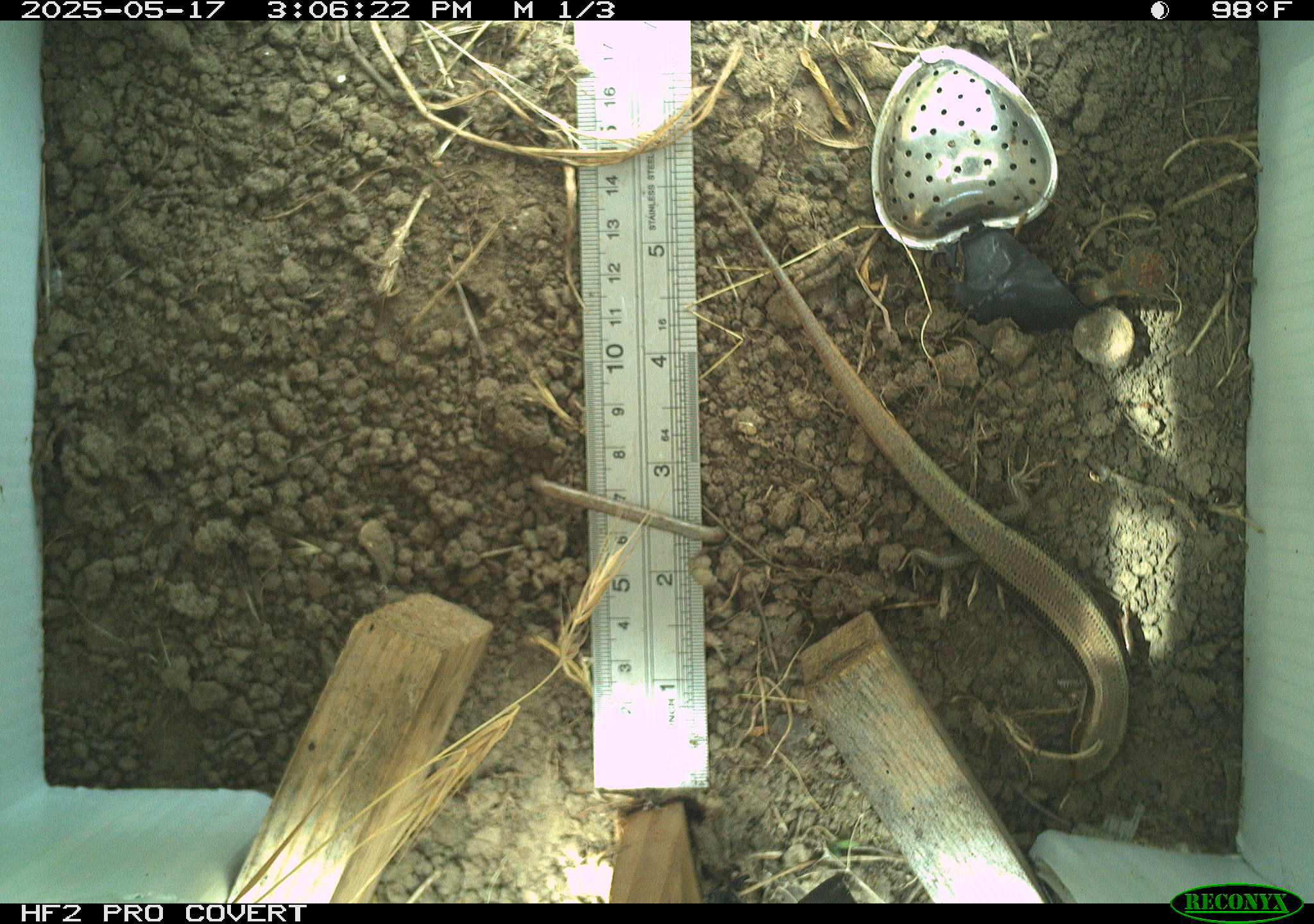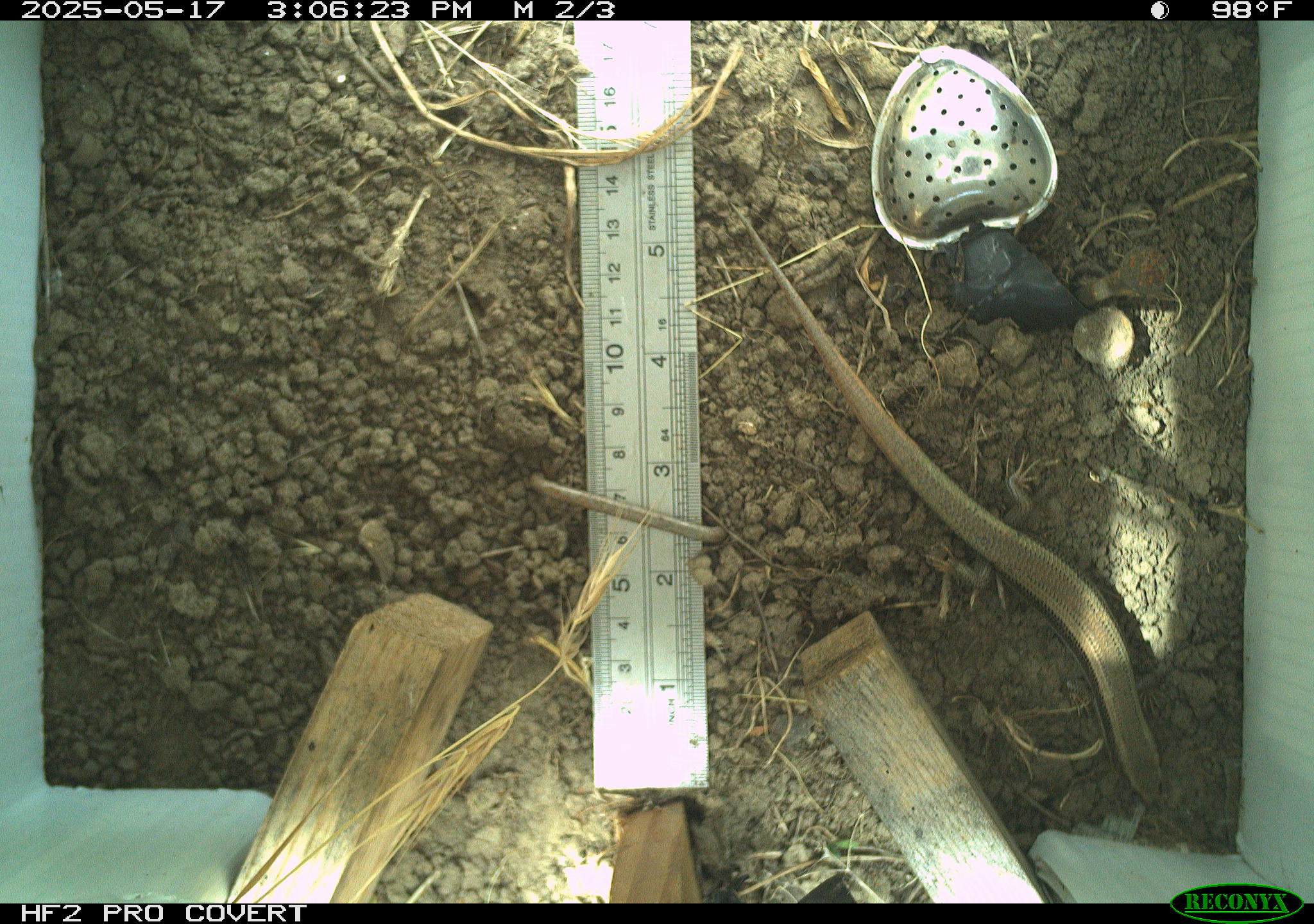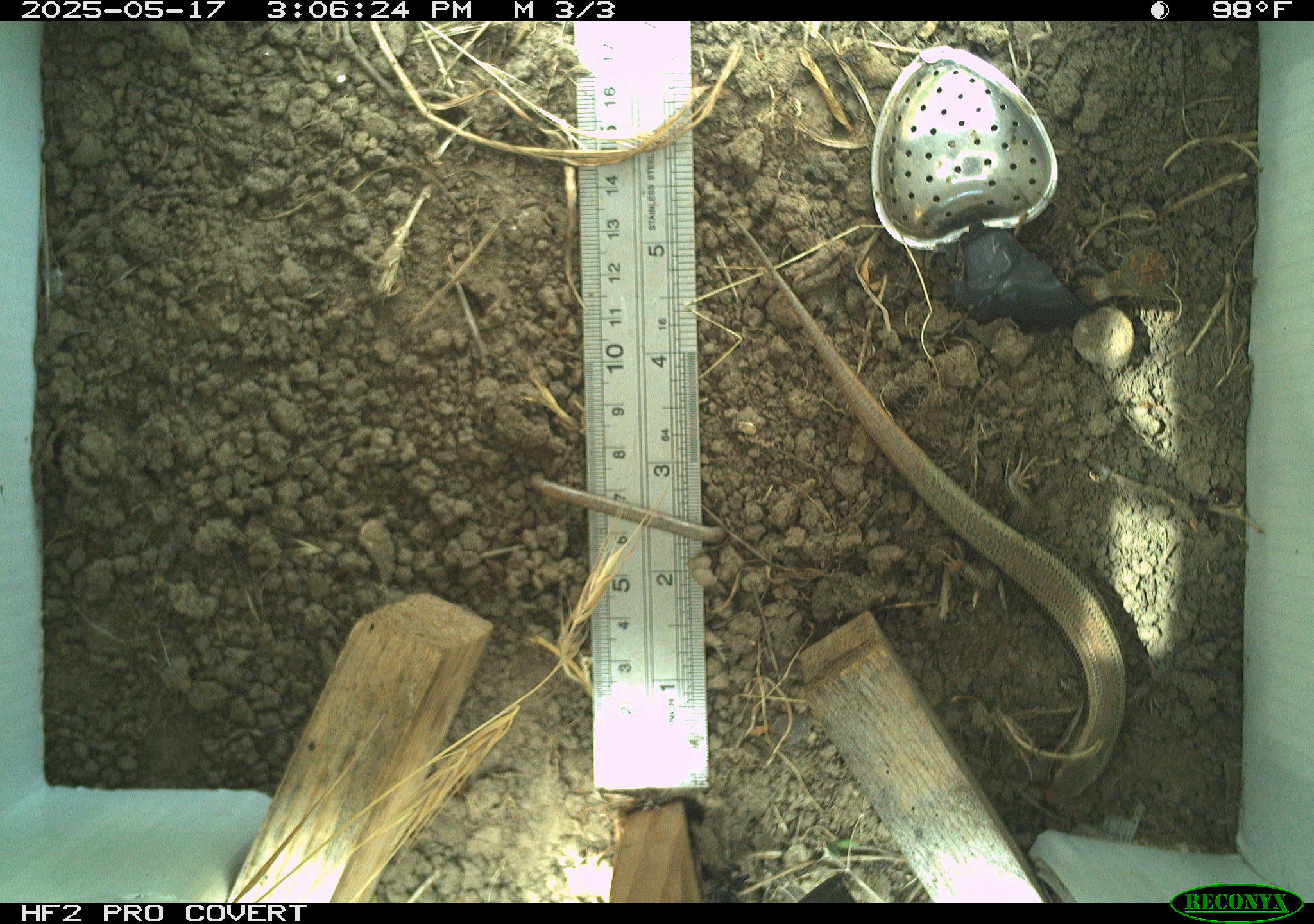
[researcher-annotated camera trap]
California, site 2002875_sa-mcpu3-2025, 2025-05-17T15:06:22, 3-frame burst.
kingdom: Animalia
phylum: Chordata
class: Reptilia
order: Squamata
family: Scincidae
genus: Plestiodon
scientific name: Plestiodon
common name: blue-tailed skinks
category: plestiodon species